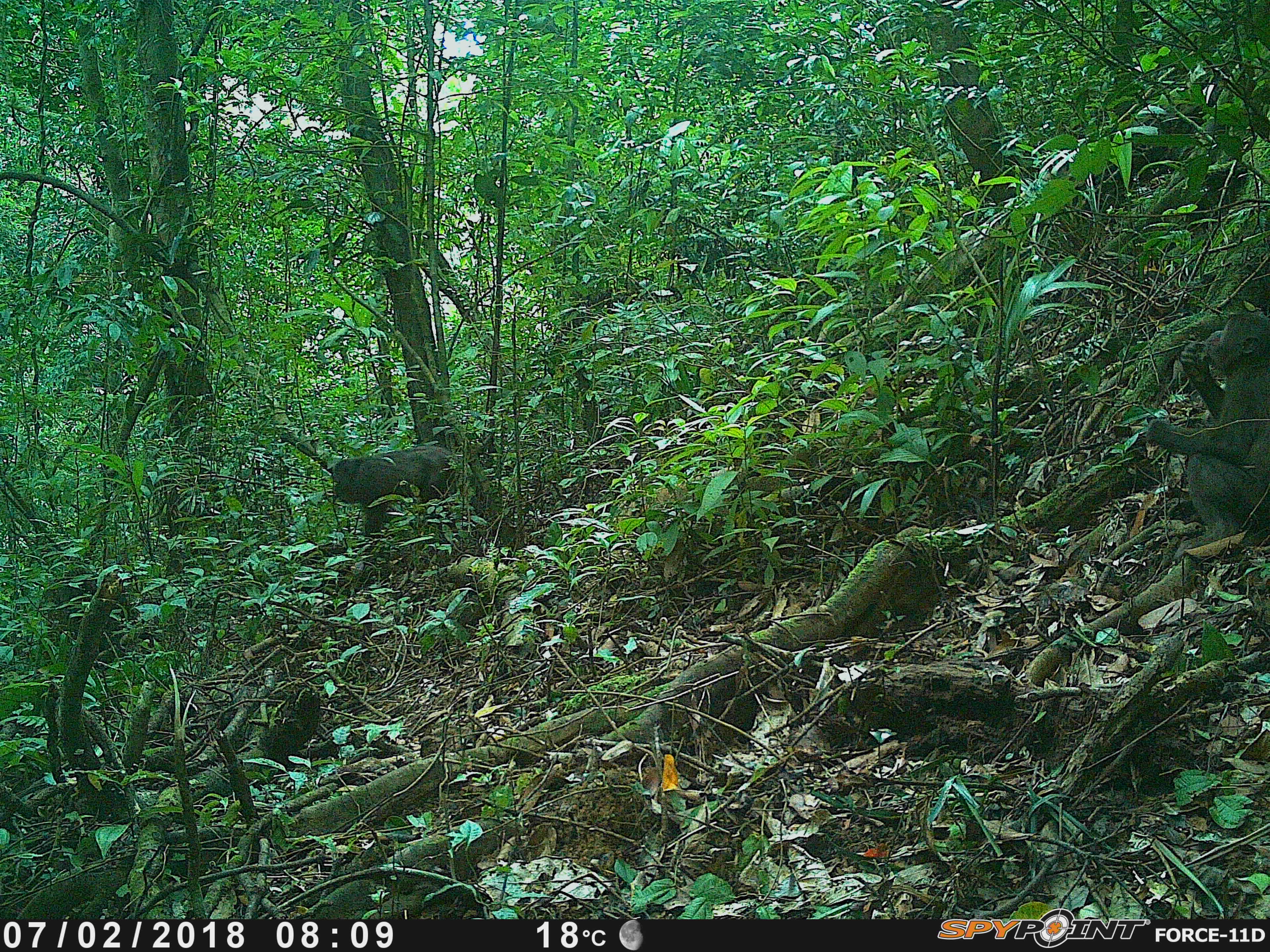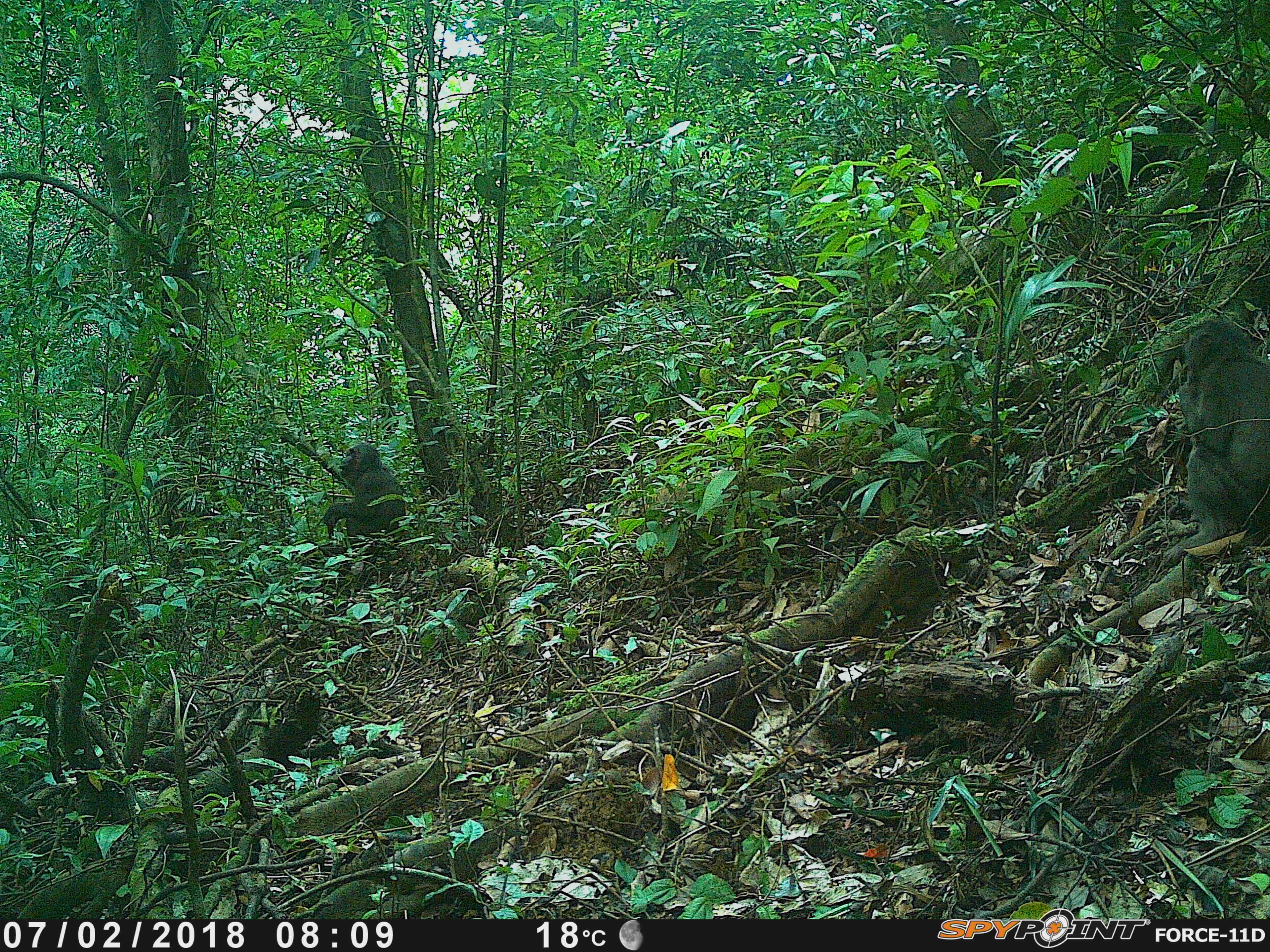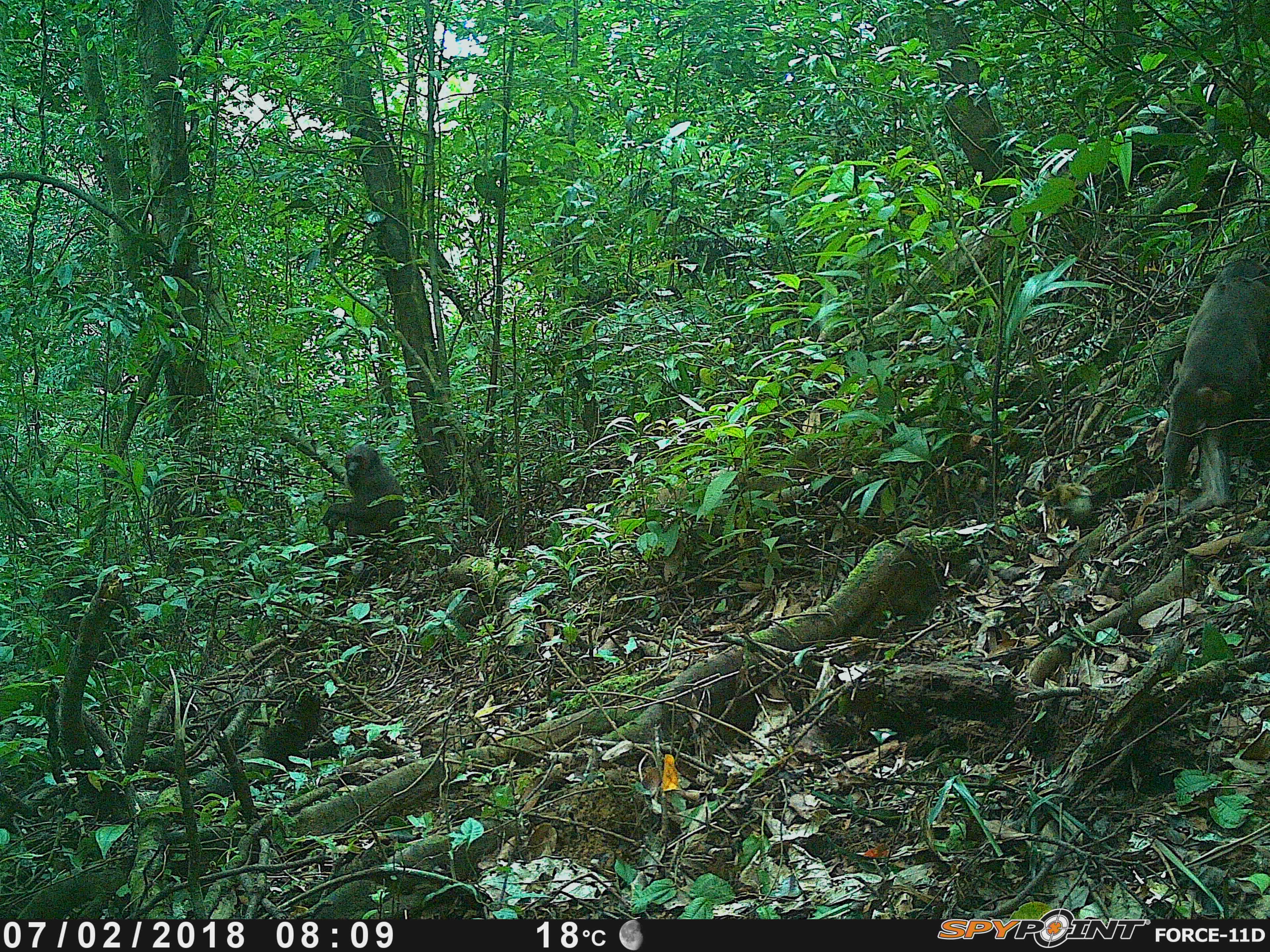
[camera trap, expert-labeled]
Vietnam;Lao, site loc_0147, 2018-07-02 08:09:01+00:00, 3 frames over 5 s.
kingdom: Animalia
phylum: Chordata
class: Mammalia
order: Primates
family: Cercopithecidae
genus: Macaca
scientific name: Macaca arctoides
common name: stump-tailed macaque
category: stump tailed macaque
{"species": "stump tailed macaque (stump-tailed macaque) (Macaca arctoides)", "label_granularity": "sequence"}